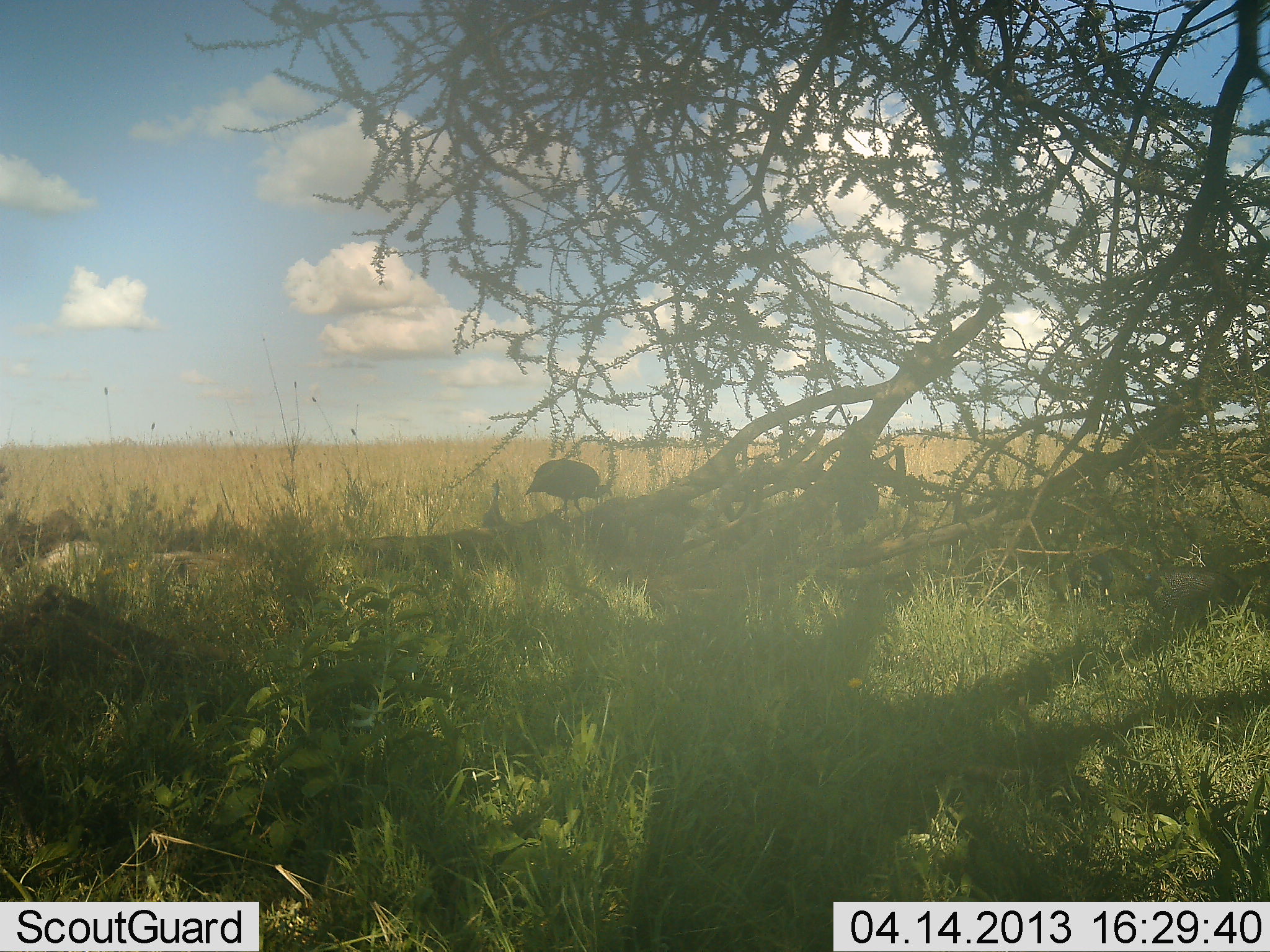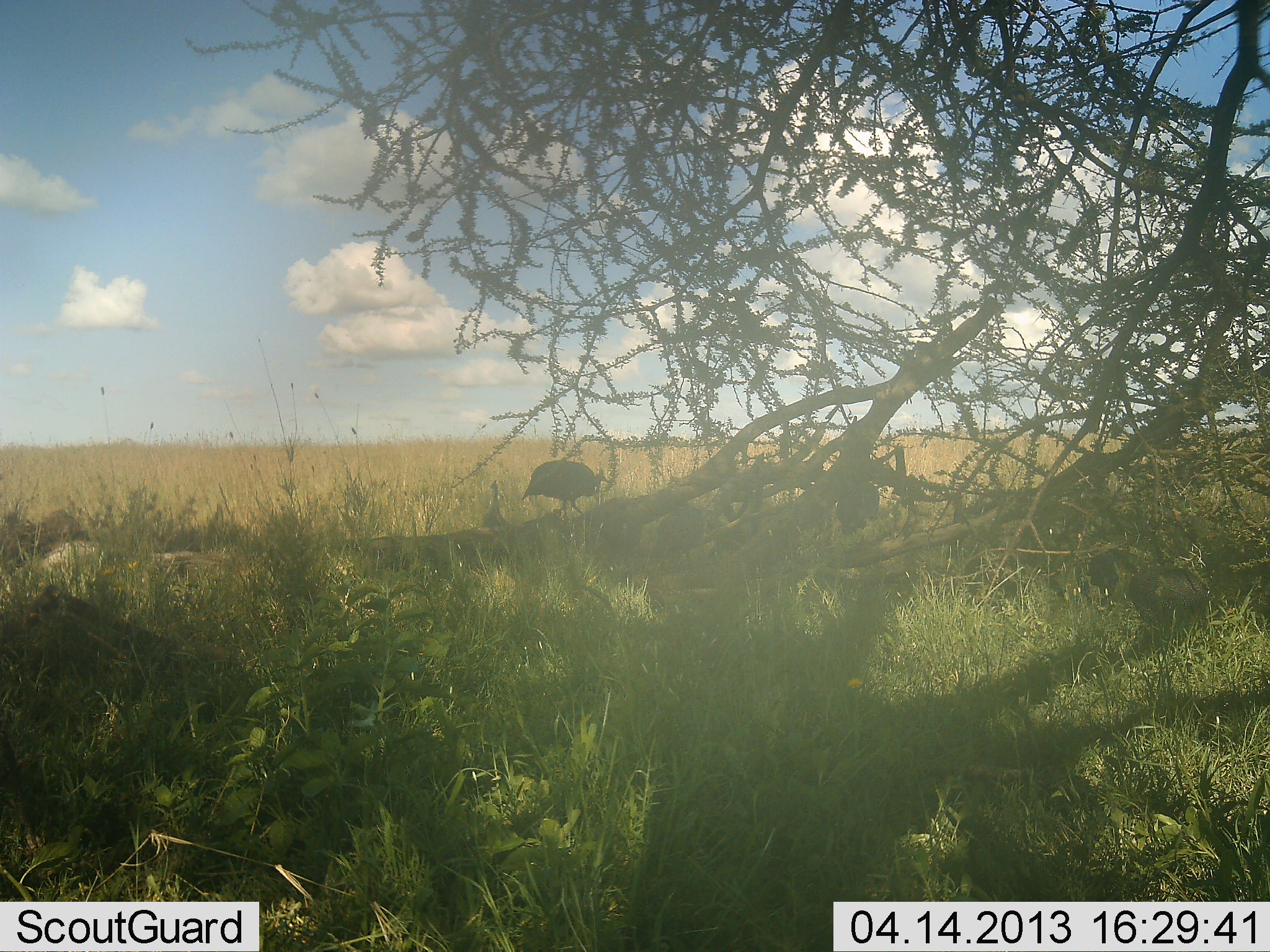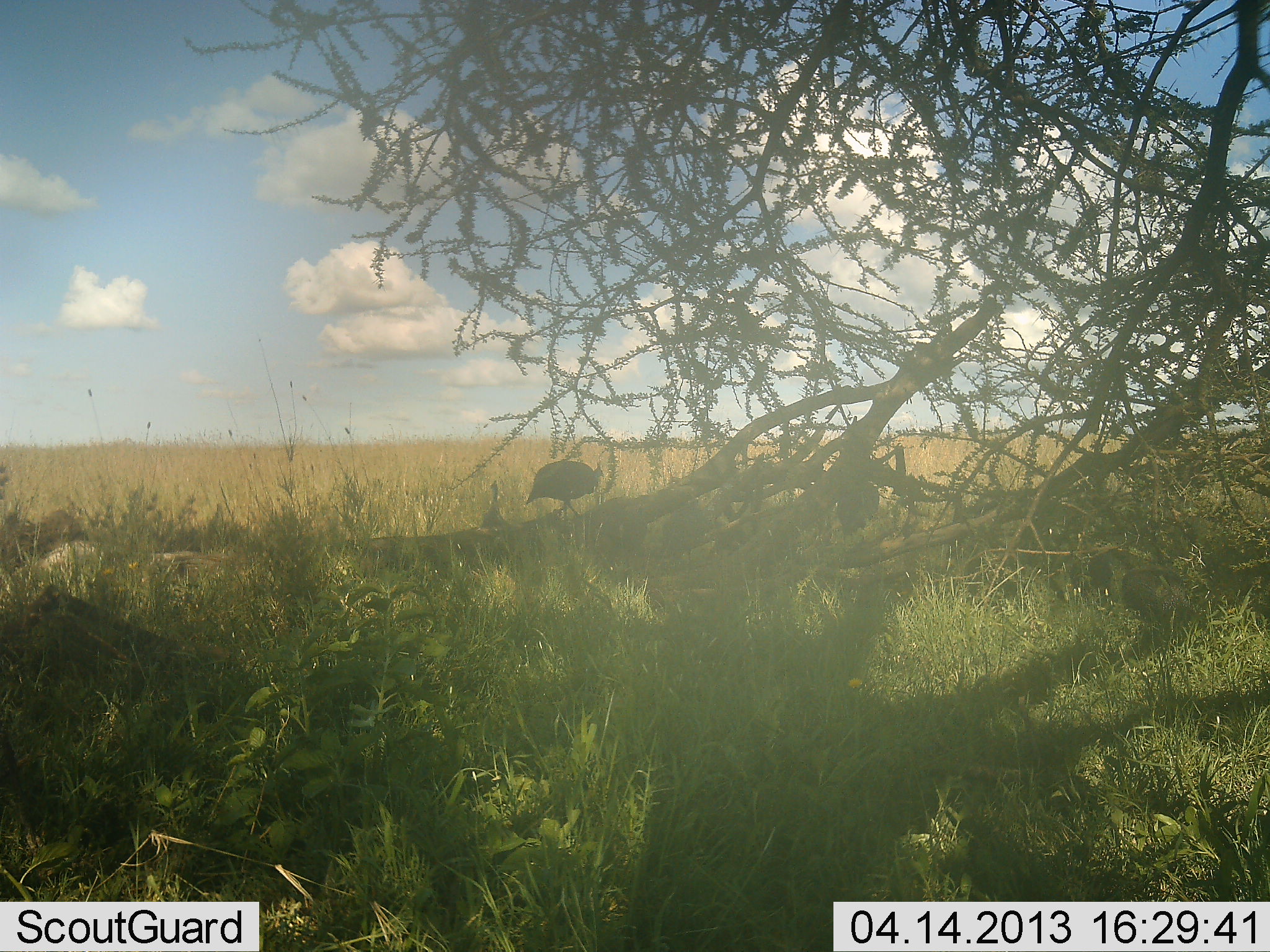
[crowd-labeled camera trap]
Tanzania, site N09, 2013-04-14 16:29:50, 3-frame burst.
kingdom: Animalia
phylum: Chordata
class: Aves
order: Galliformes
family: Numididae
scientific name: Numididae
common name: guinea fowl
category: guineafowl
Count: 4.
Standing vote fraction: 54%.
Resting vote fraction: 4%.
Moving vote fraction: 54%.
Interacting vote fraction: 0%.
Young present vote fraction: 0%.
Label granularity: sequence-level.